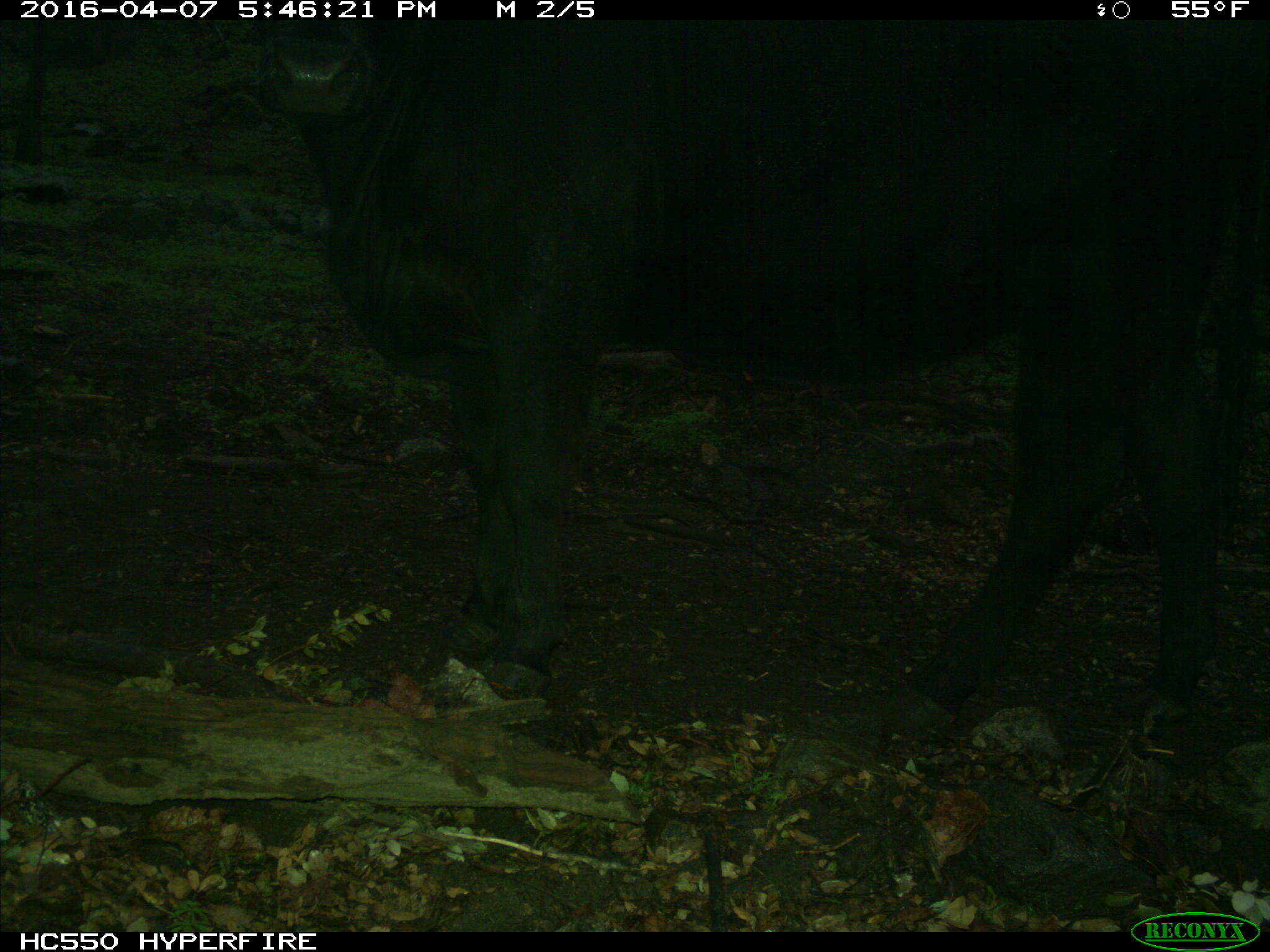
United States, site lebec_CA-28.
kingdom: Animalia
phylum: Chordata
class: Mammalia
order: Artiodactyla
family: Bovidae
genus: Bos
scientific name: Bos taurus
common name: domestic cow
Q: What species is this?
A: Bos taurus (domestic cow).